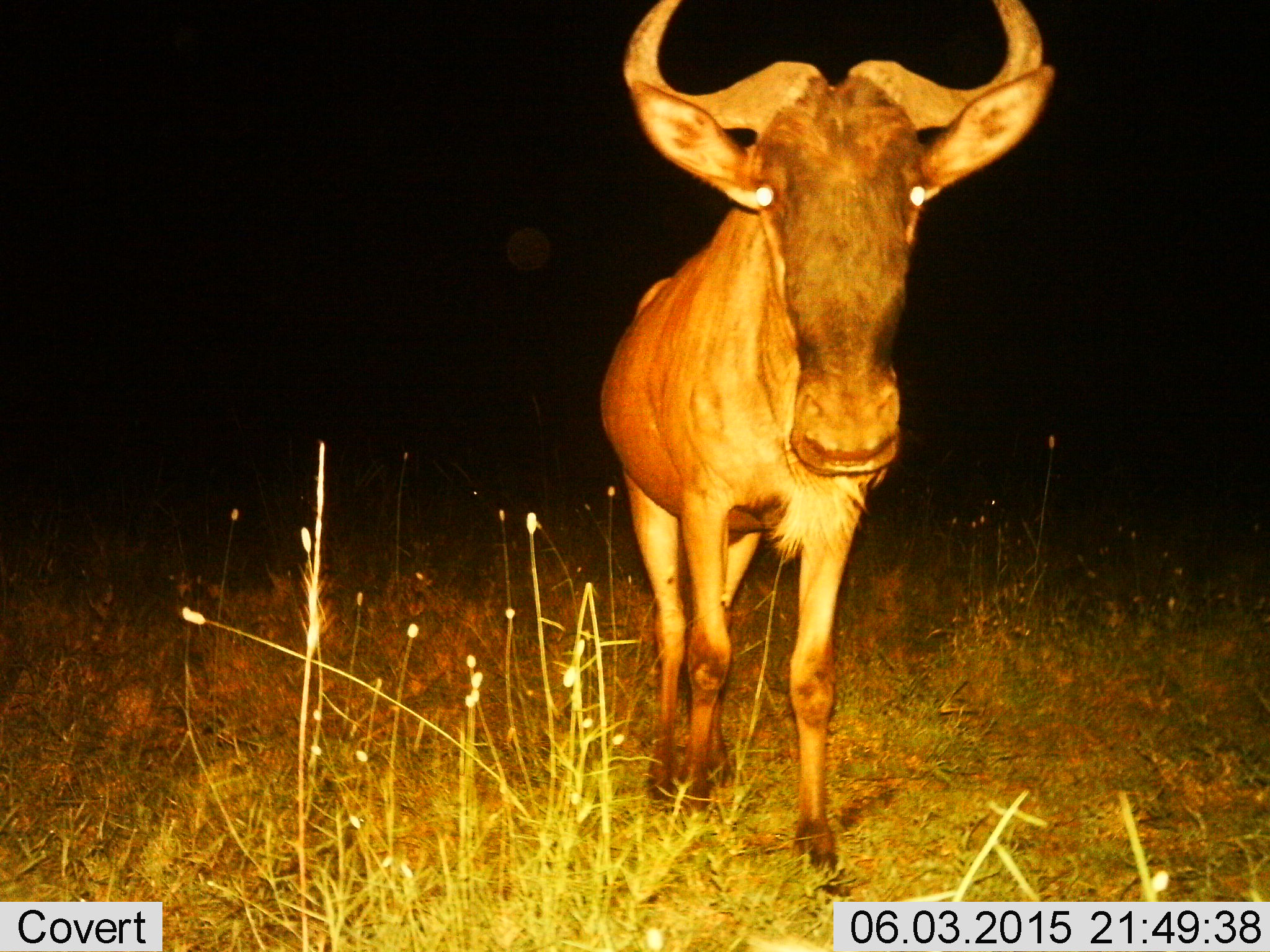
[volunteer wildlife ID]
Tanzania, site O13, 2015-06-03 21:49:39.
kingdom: Animalia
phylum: Chordata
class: Mammalia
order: Artiodactyla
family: Bovidae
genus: Connochaetes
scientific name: Connochaetes taurinus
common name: blue wildebeest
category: wildebeest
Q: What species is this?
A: Wildebeest (blue wildebeest) (Connochaetes taurinus).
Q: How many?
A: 1.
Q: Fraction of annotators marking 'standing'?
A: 50%.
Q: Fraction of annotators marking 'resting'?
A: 0%.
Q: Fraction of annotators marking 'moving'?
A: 50%.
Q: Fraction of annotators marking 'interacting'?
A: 0%.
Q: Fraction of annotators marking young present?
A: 0%.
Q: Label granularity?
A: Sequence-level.